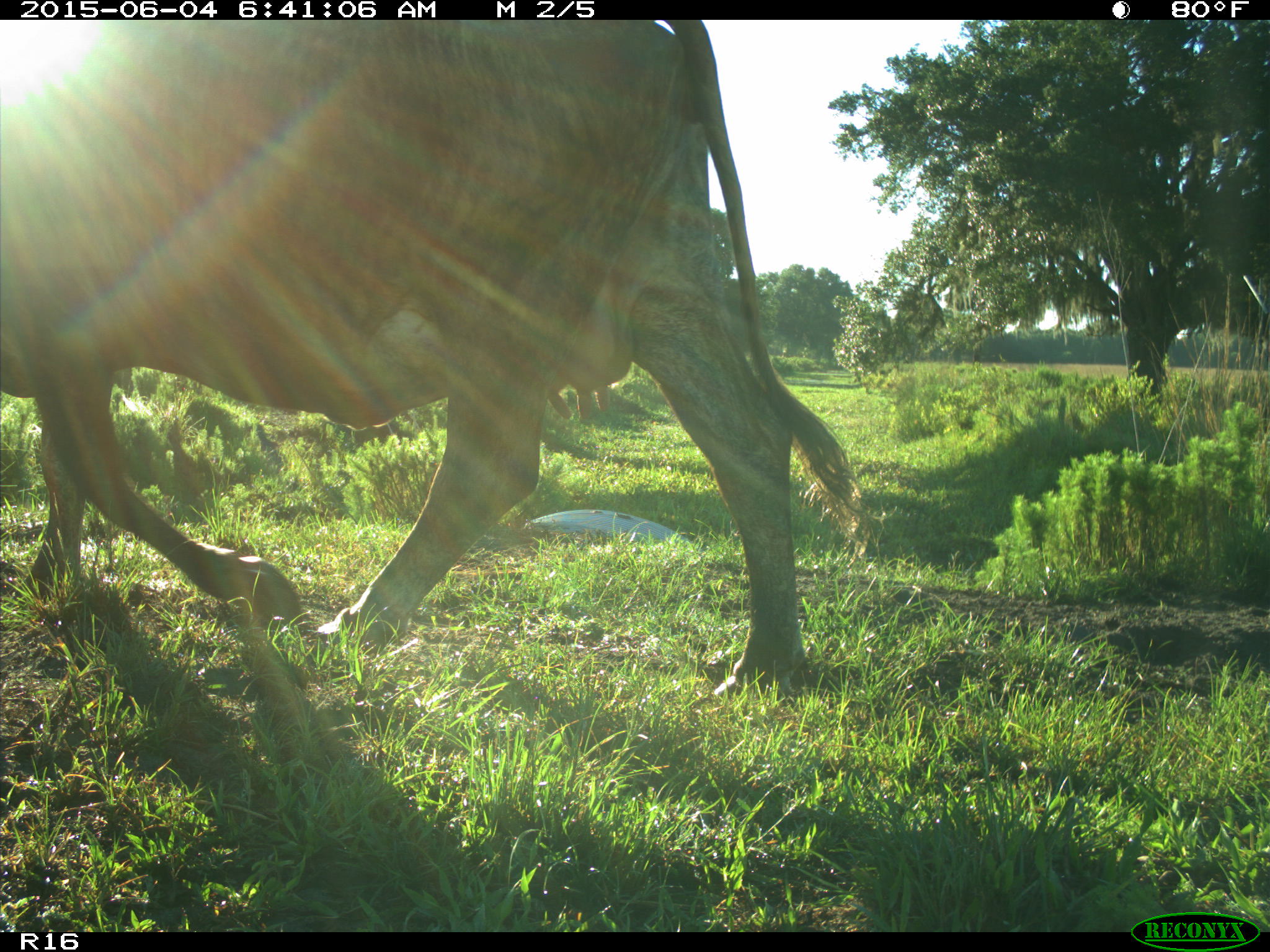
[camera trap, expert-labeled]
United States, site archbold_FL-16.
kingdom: Animalia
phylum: Chordata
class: Mammalia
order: Artiodactyla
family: Bovidae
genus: Bos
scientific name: Bos taurus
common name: domestic cow